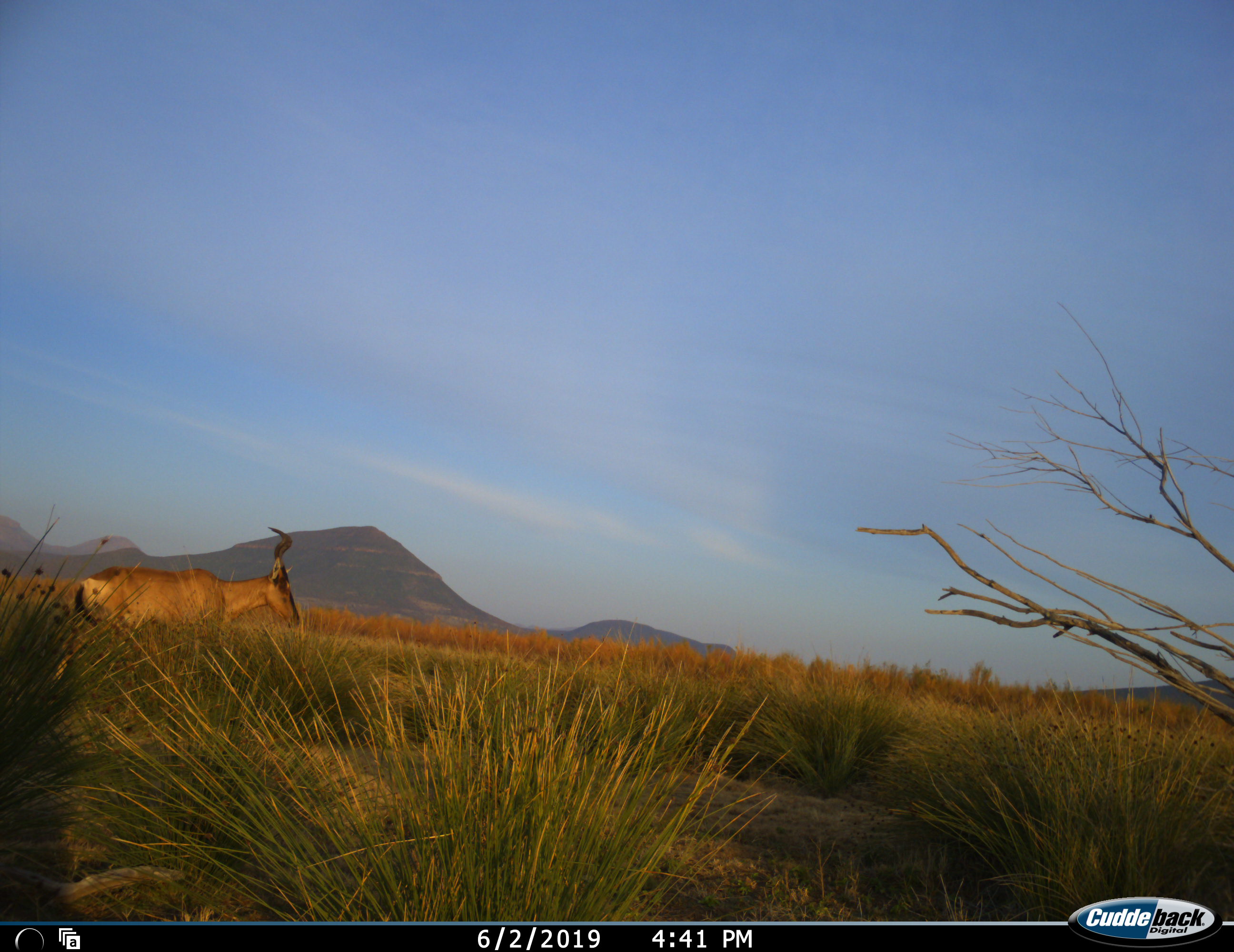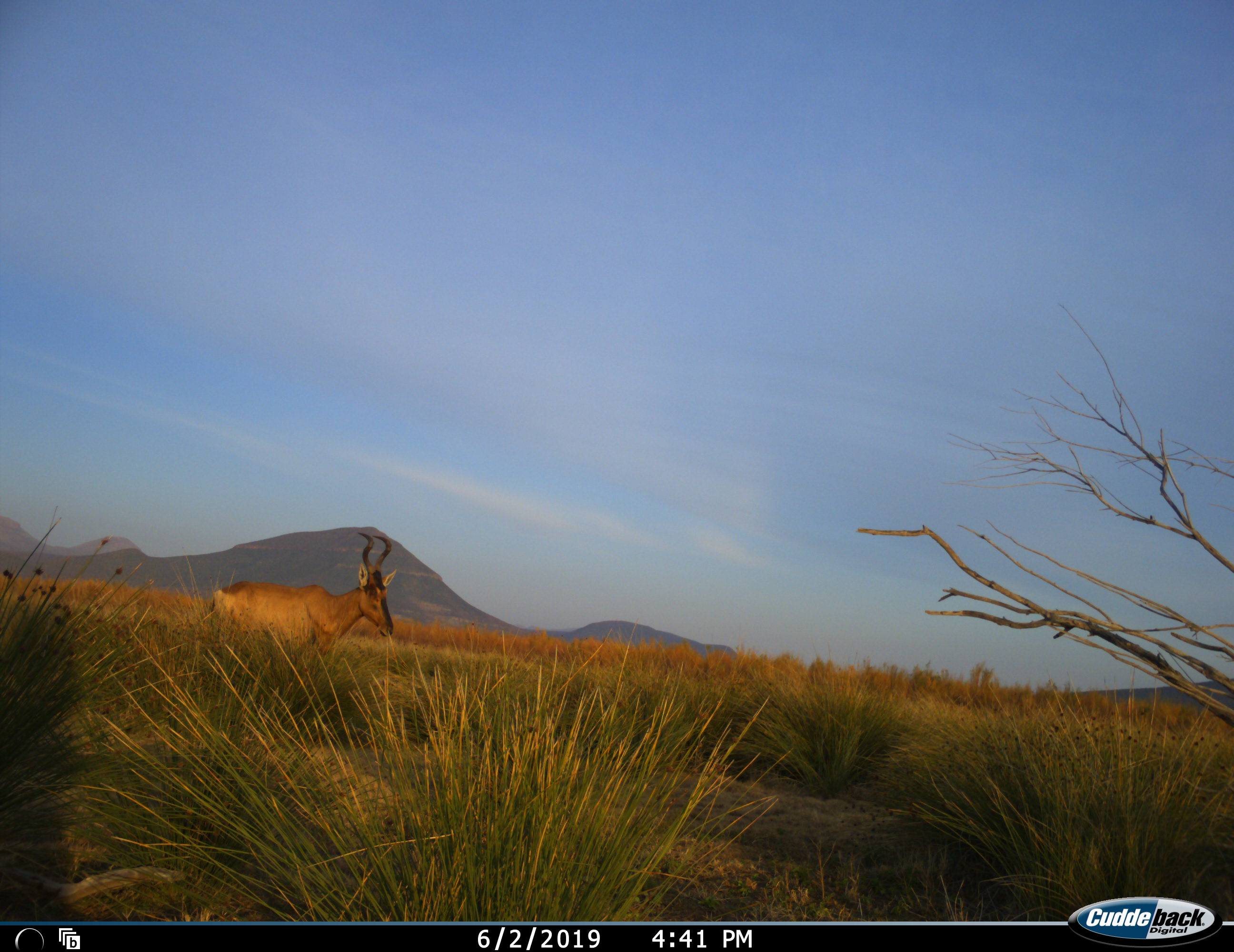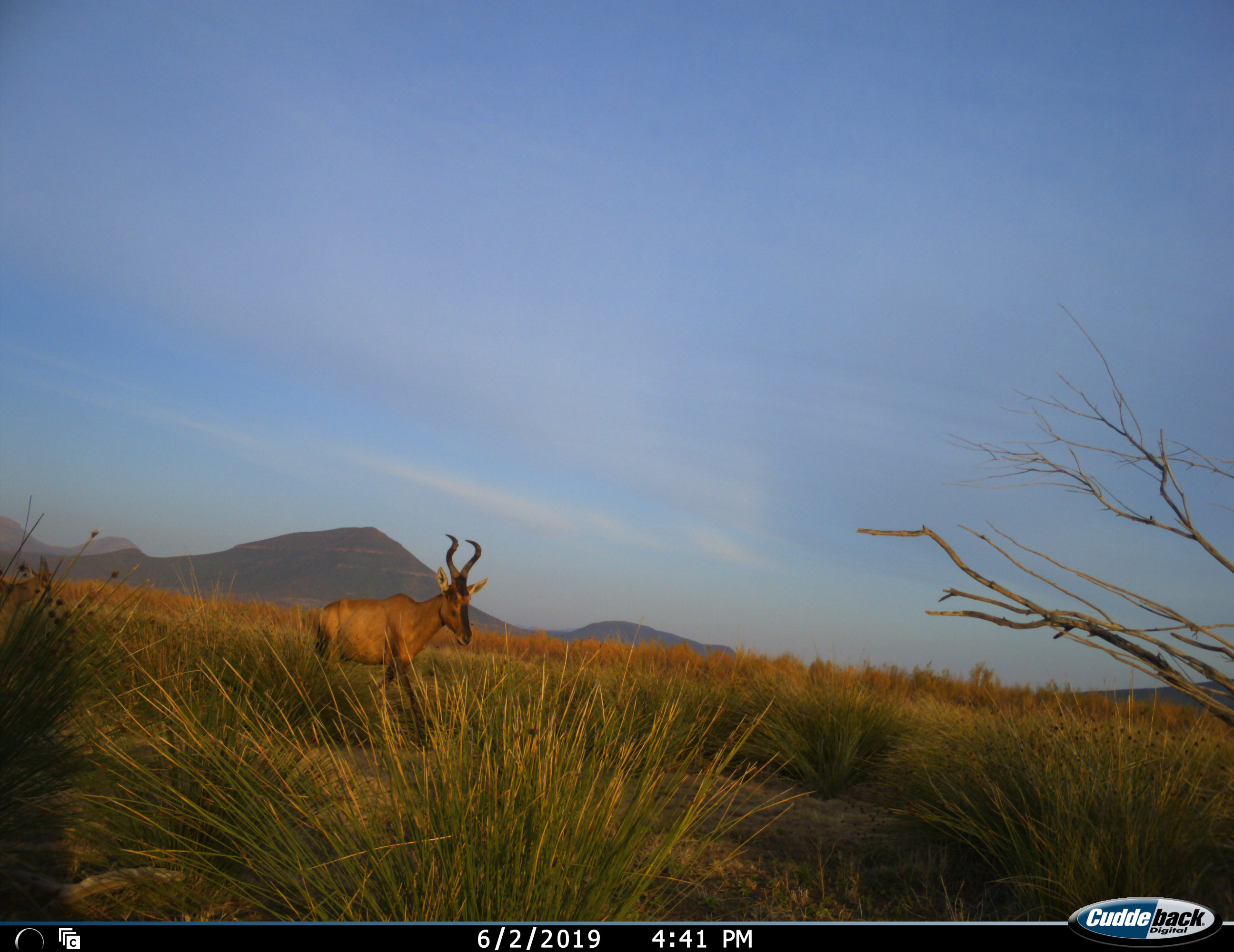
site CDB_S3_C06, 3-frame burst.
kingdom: Animalia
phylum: Chordata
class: Mammalia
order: Artiodactyla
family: Bovidae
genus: Alcelaphus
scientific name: Alcelaphus buselaphus caama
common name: red hartebeest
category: hartebeestred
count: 1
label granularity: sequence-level